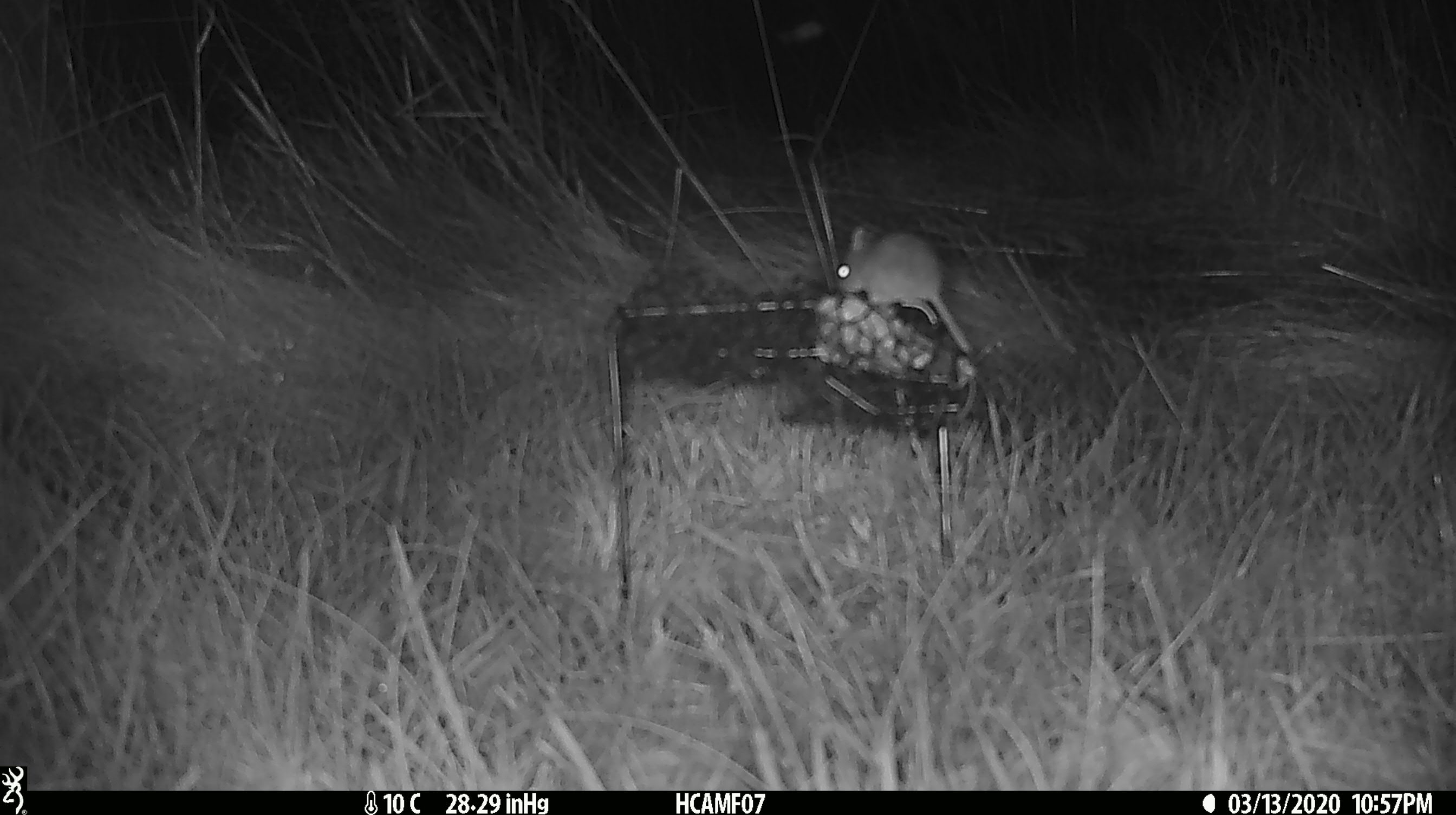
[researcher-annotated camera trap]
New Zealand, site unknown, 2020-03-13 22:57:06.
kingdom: Animalia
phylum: Chordata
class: Mammalia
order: Rodentia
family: Muridae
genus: Mus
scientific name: Mus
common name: mouse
Mouse (Mus).